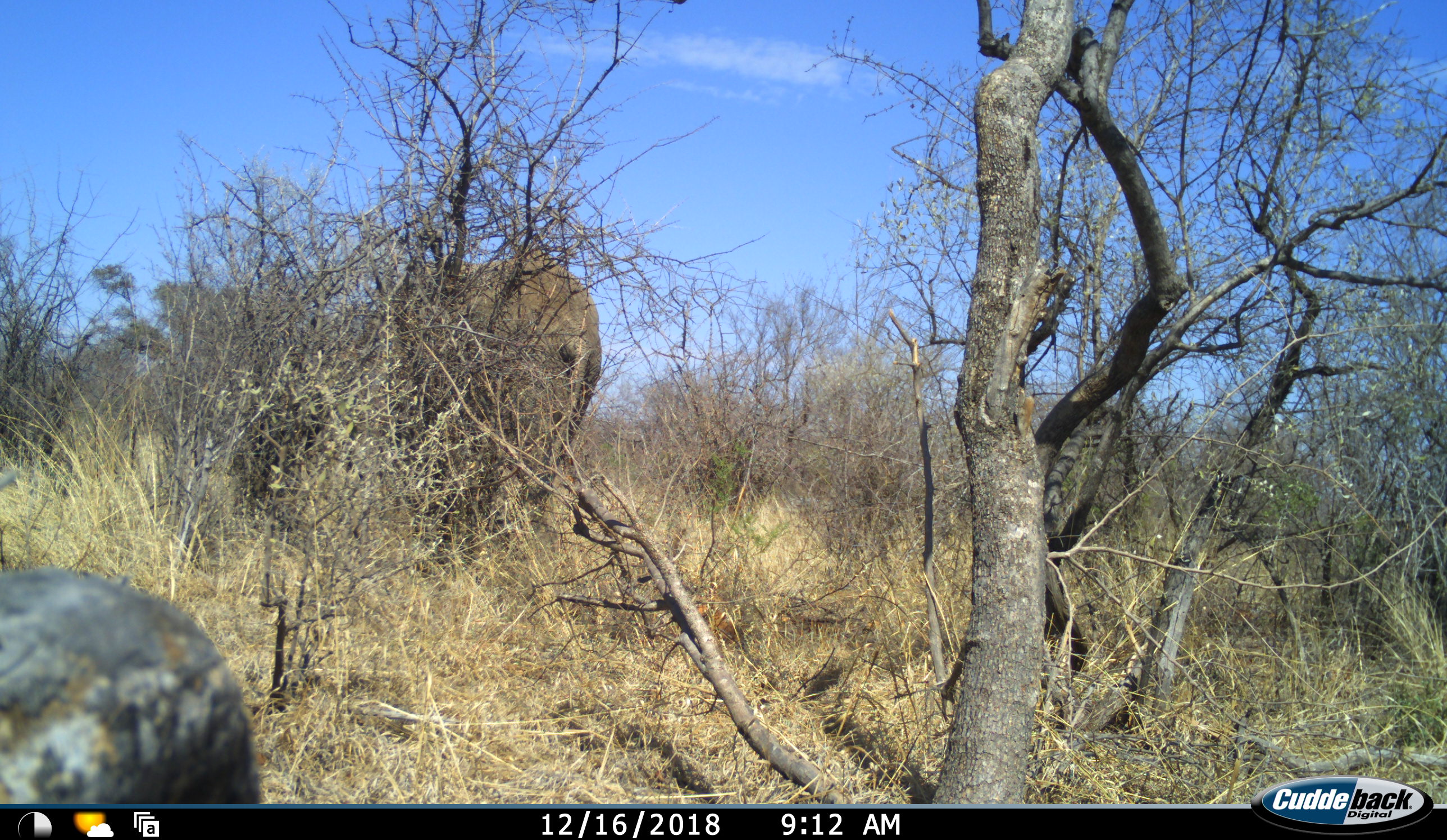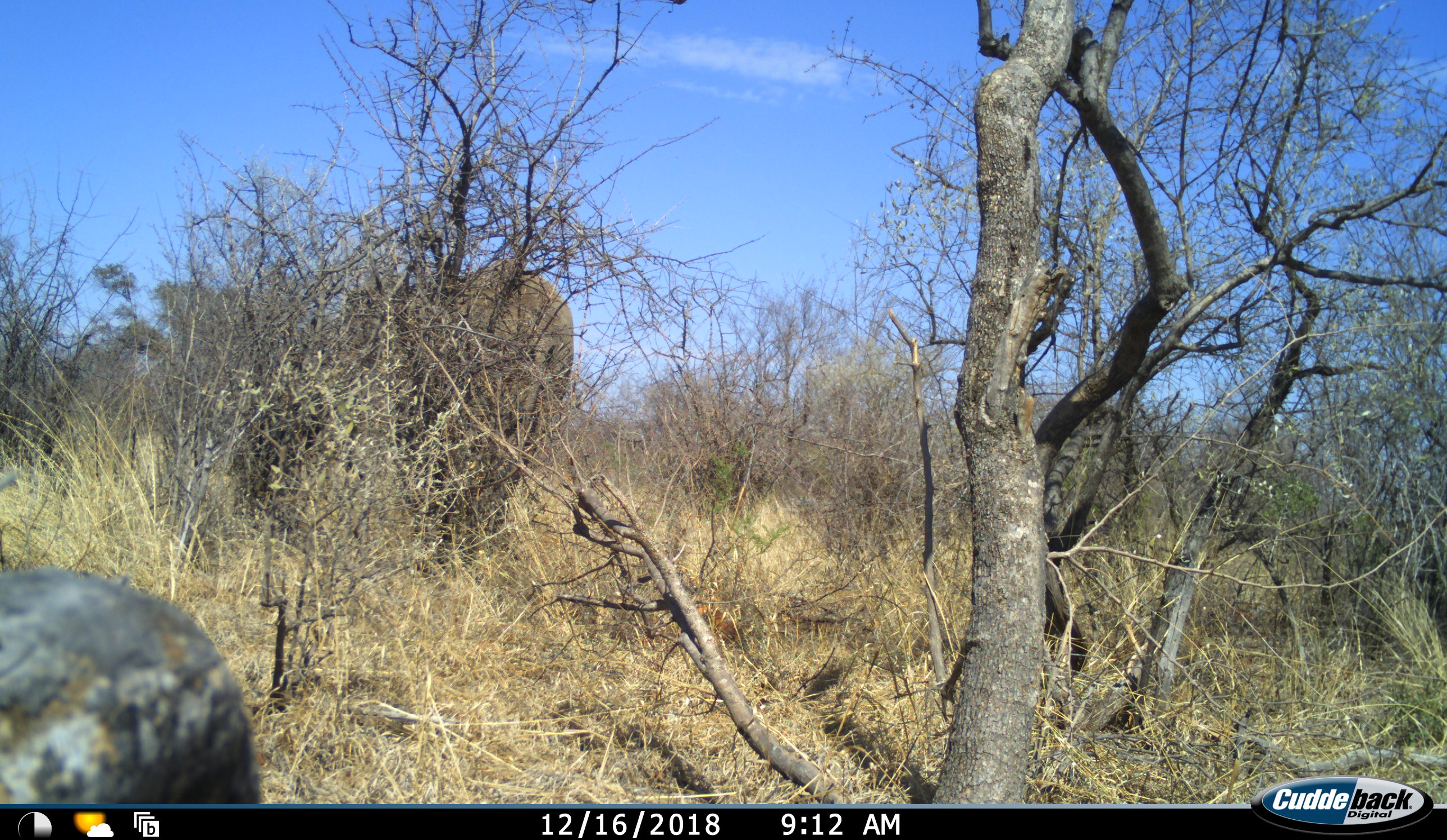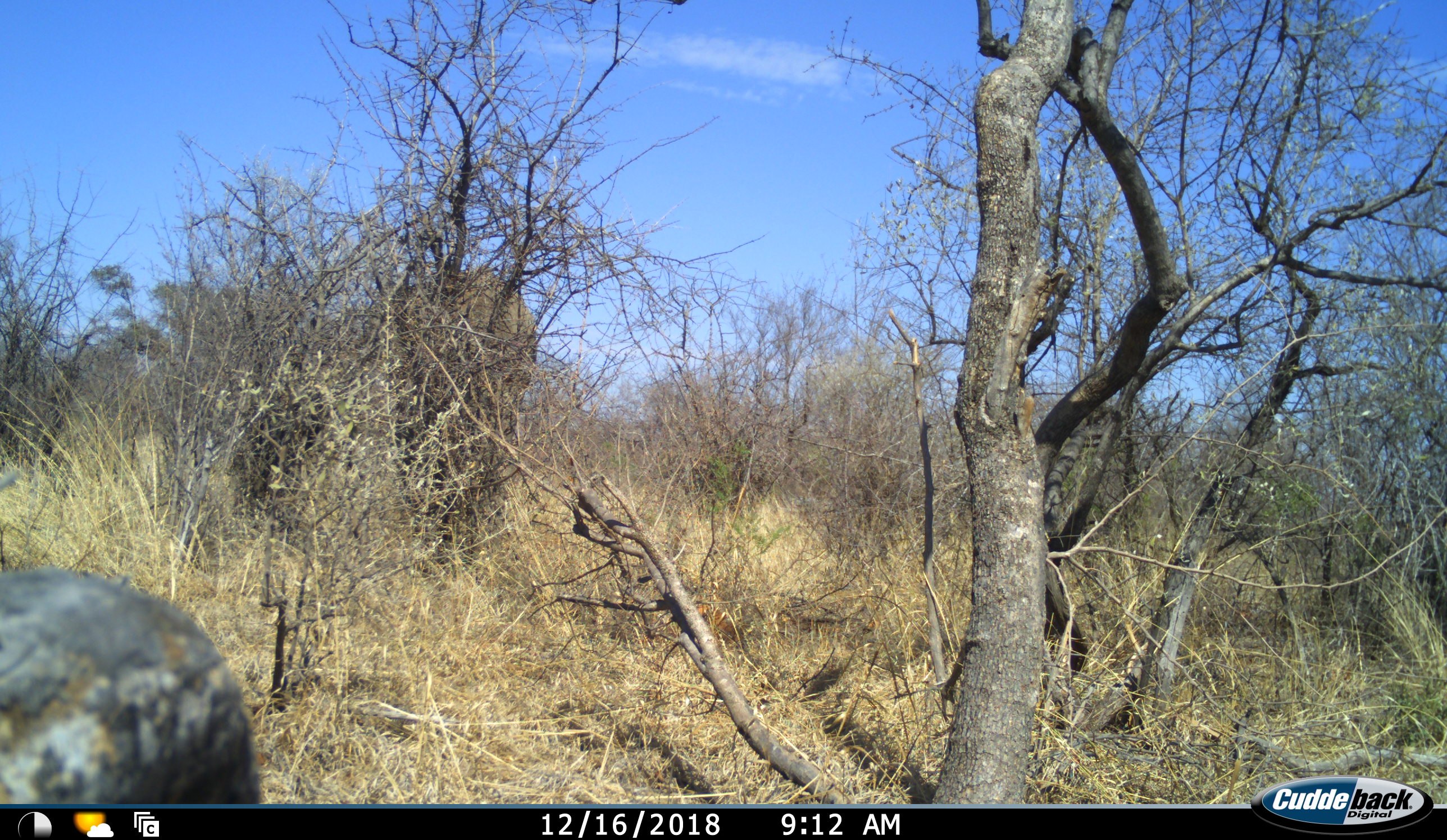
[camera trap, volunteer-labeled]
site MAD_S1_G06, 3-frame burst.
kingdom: Animalia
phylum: Chordata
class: Mammalia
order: Proboscidea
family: Elephantidae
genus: Loxodonta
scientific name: Loxodonta africana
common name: african bush elephant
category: elephant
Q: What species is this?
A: Elephant (african bush elephant) (Loxodonta africana).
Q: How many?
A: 1.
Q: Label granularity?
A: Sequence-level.